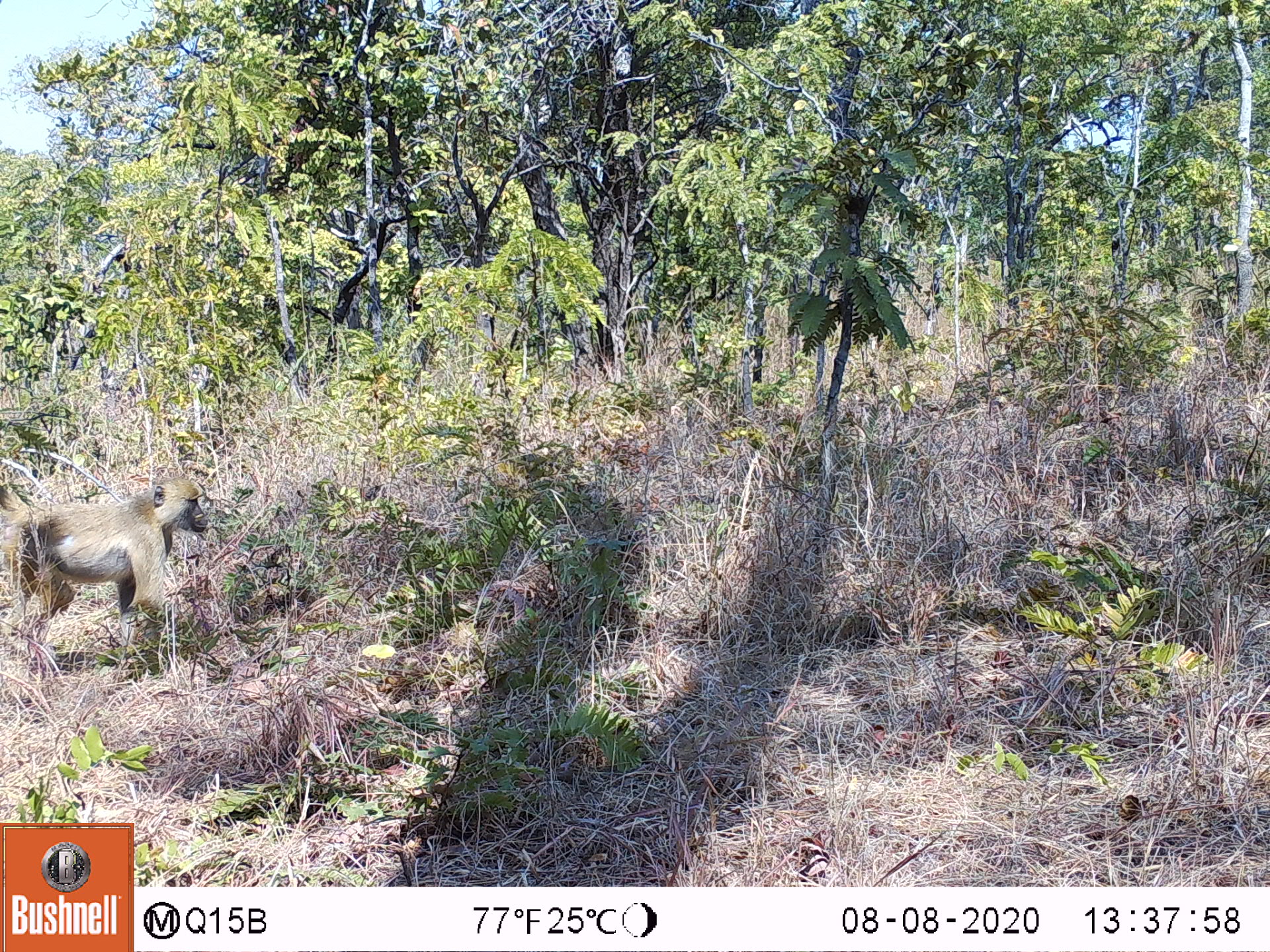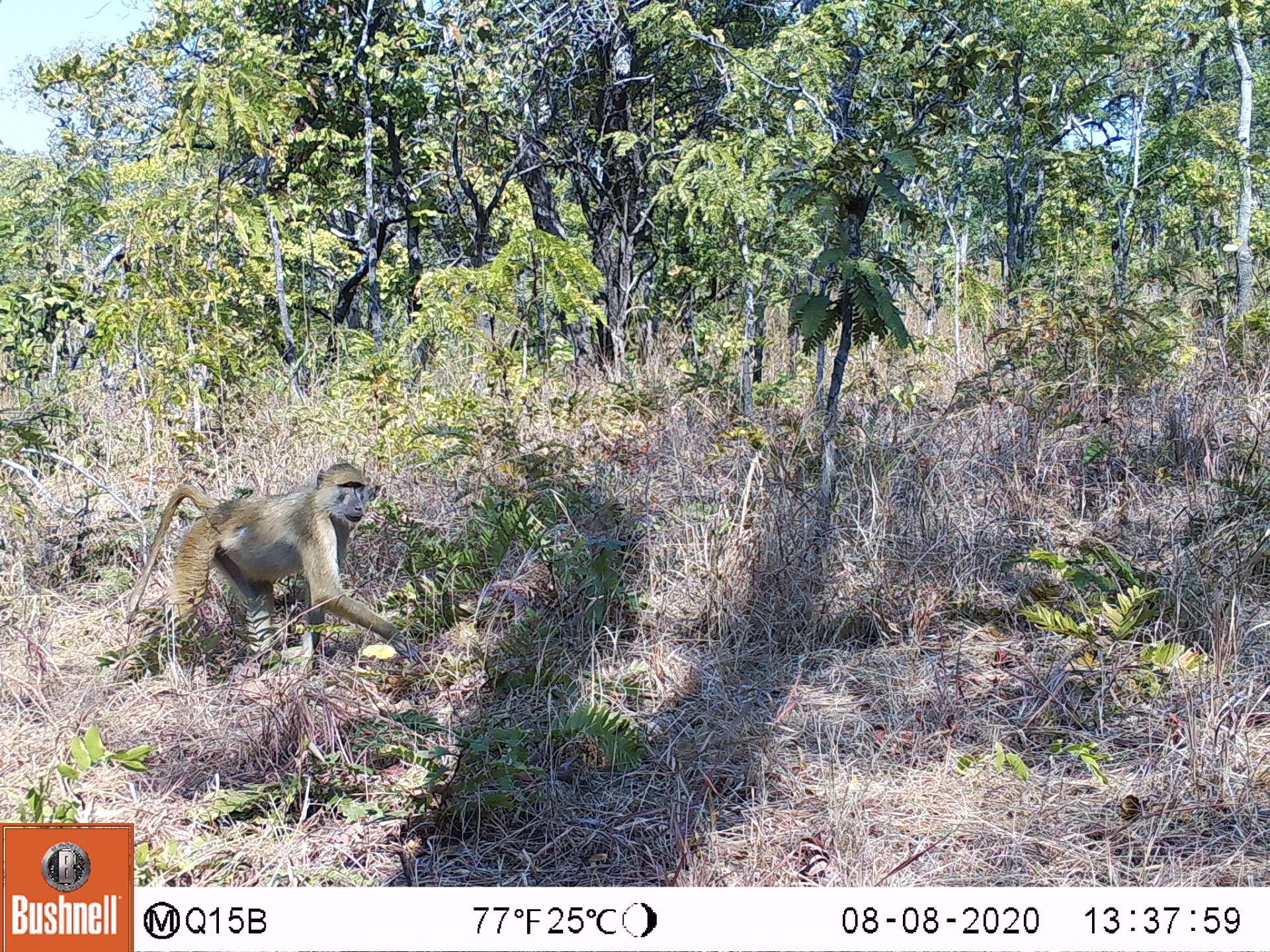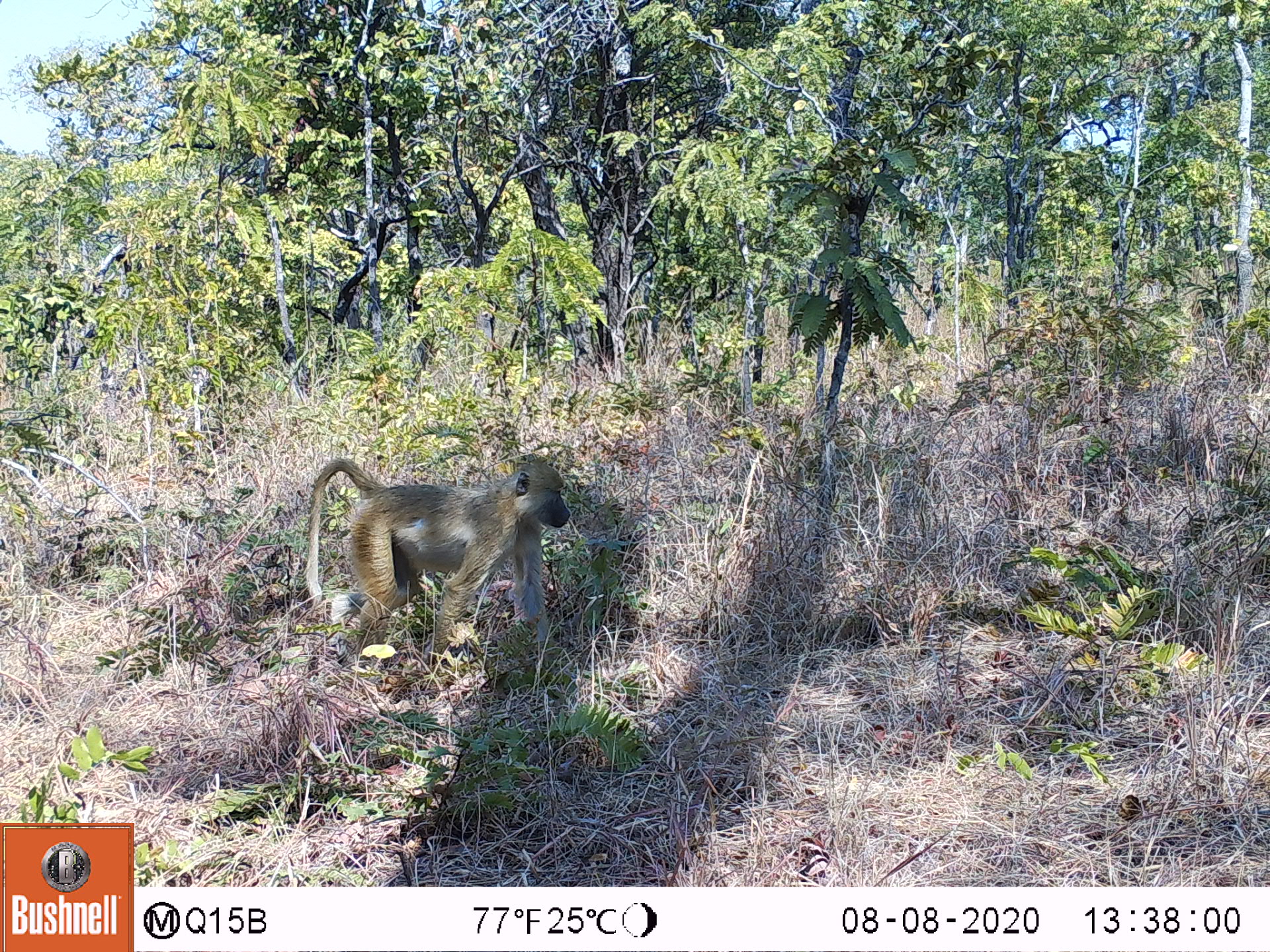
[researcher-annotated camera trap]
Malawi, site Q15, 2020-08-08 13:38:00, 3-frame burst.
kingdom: Animalia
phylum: Chordata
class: Mammalia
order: Primates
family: Cercopithecidae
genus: Papio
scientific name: Papio cynocephalus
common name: yellow baboon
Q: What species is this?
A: Yellow baboon (Papio cynocephalus).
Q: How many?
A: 1.